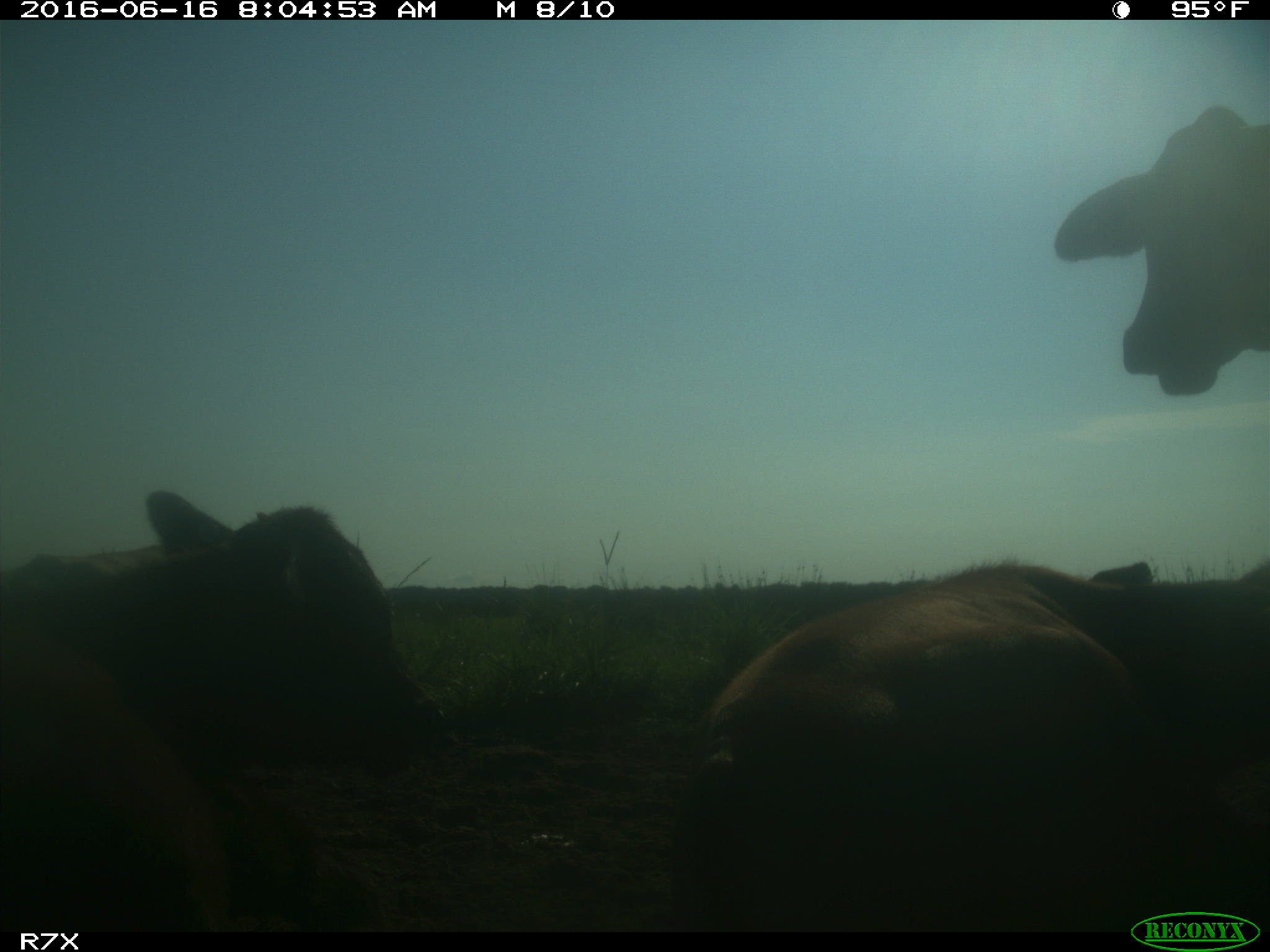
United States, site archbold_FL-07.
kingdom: Animalia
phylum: Chordata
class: Mammalia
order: Artiodactyla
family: Bovidae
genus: Bos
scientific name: Bos taurus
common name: domestic cow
Bos taurus (domestic cow).